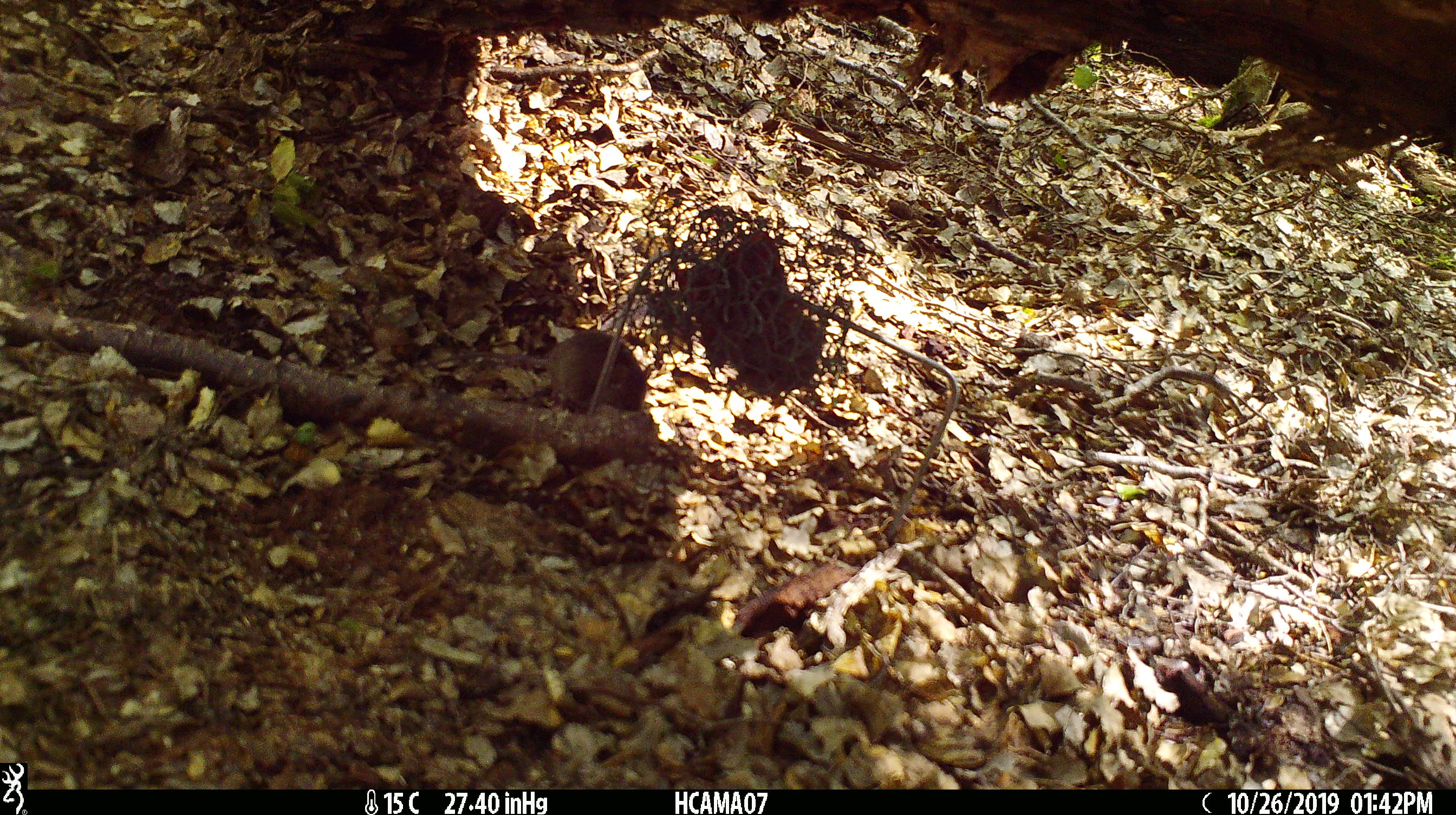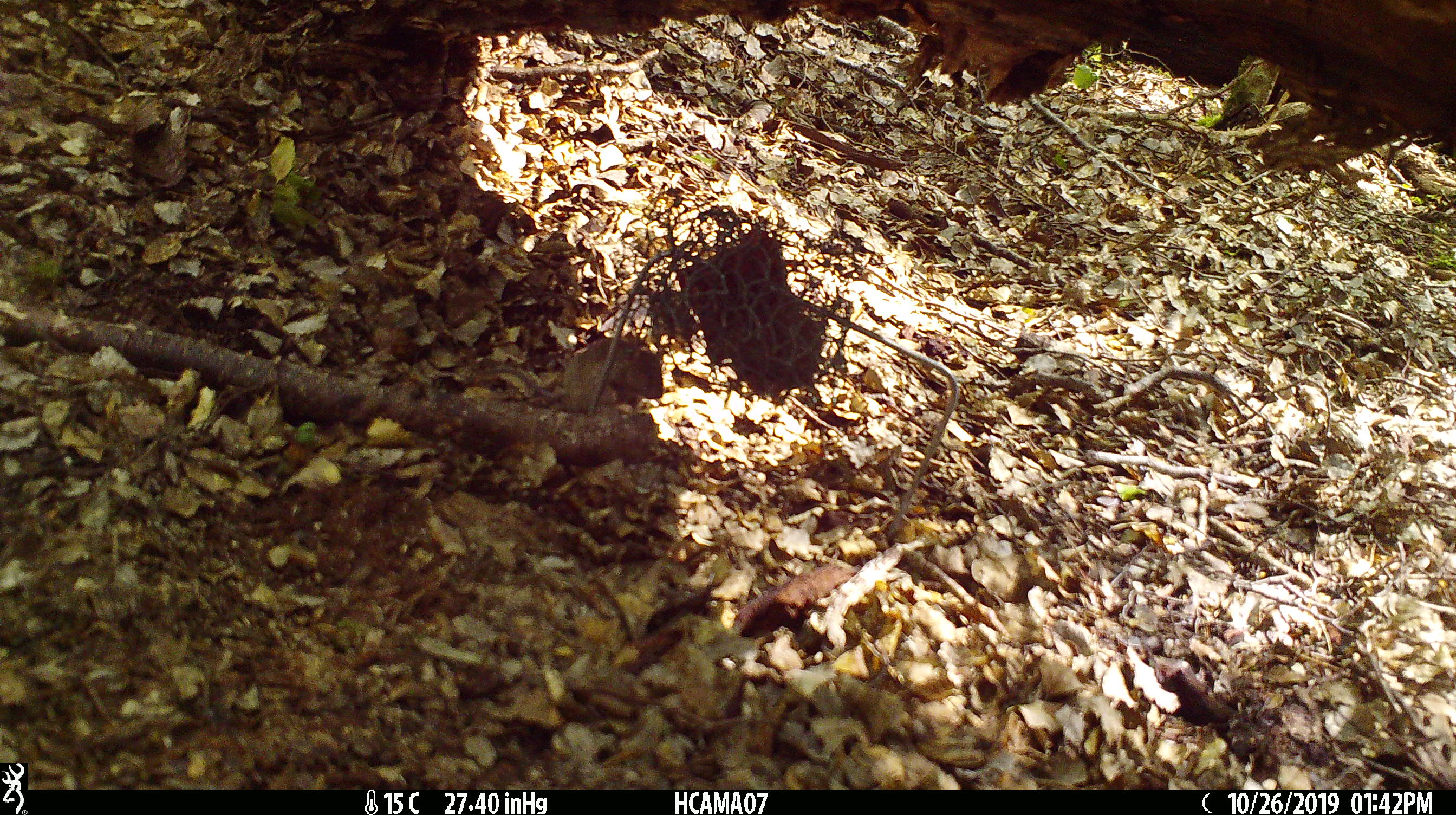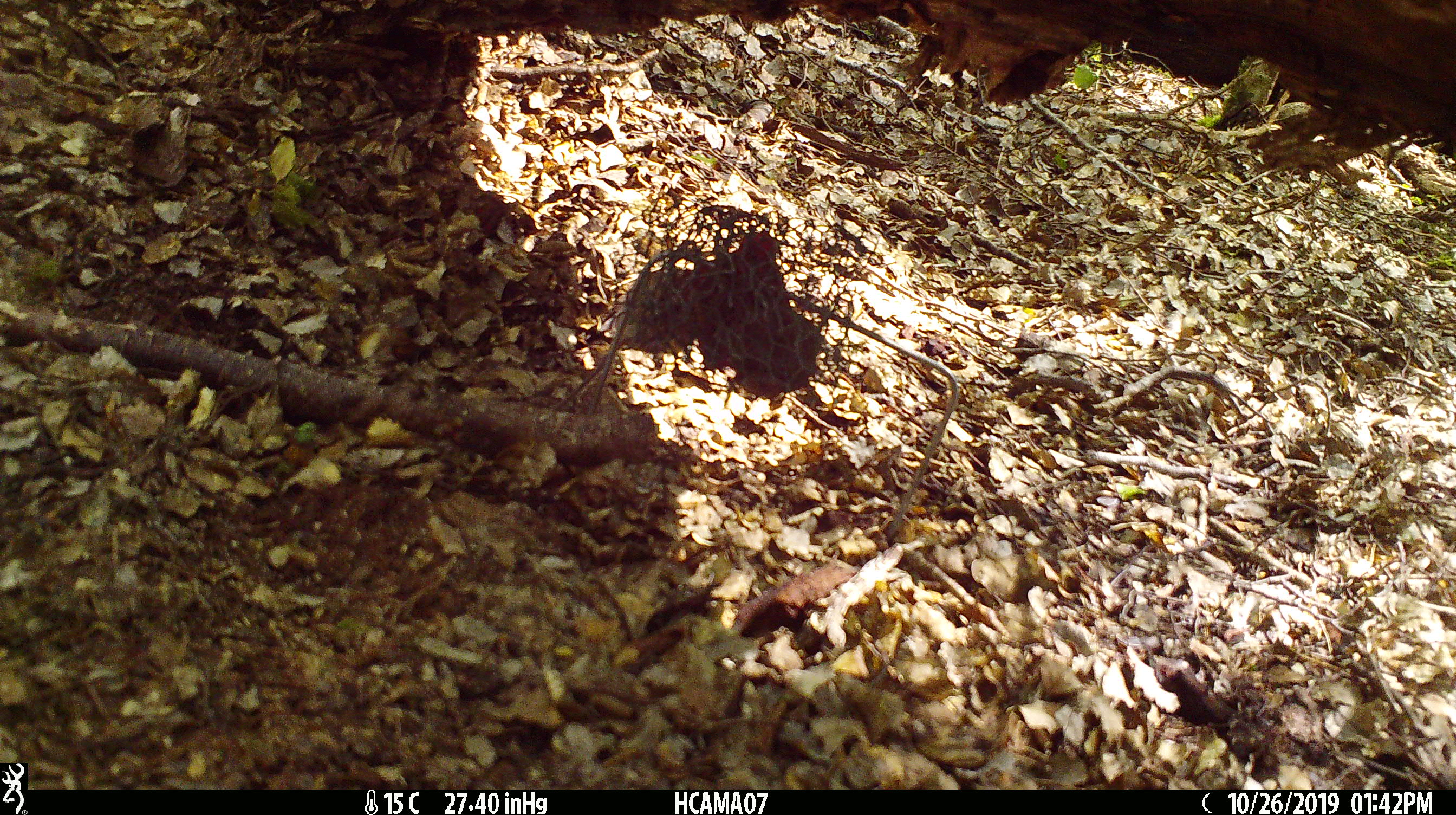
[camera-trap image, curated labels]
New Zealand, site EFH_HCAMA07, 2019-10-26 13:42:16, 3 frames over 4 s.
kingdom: Animalia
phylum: Chordata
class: Mammalia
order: Rodentia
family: Muridae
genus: Mus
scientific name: Mus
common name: mouse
Mouse (Mus).